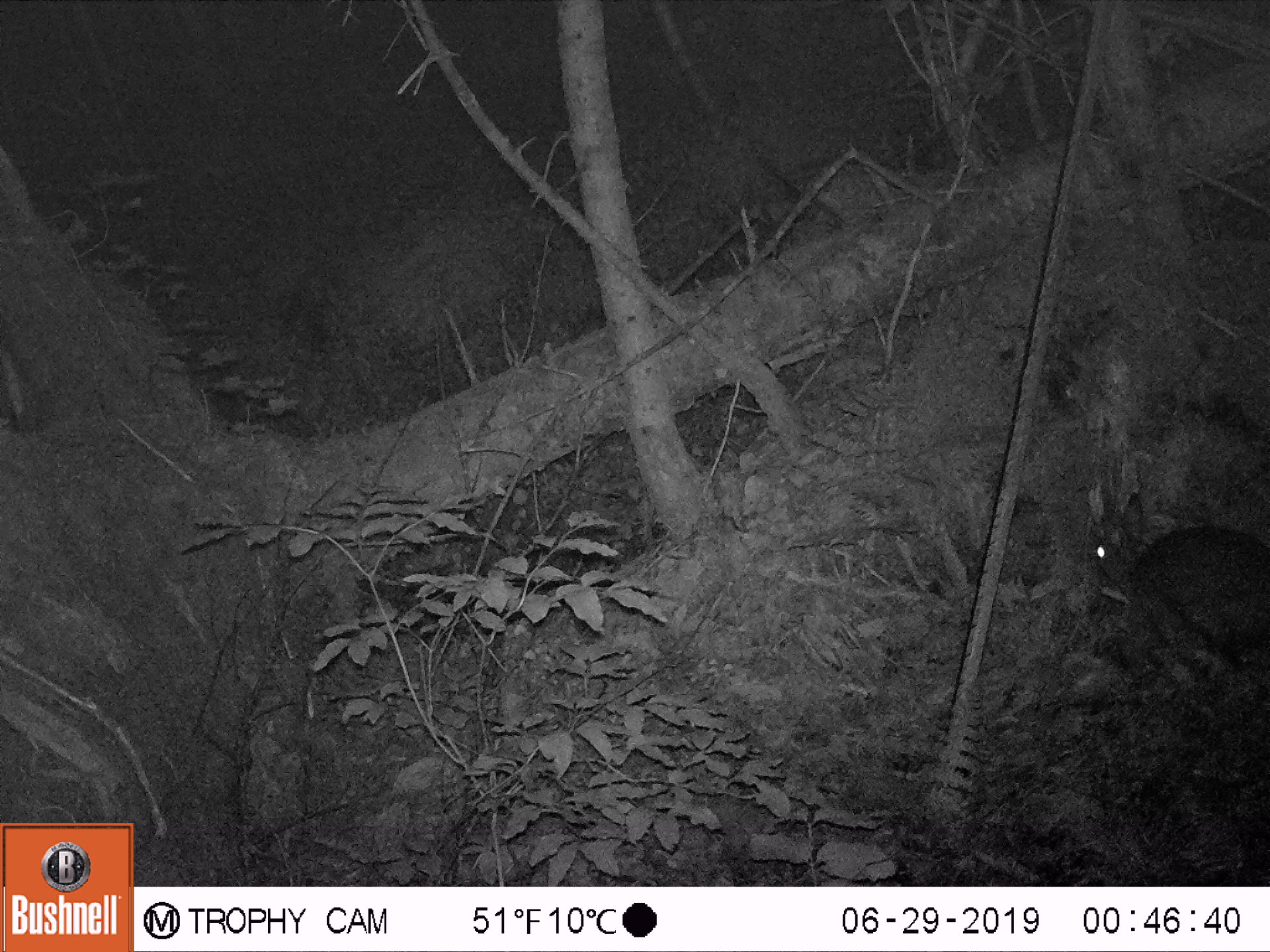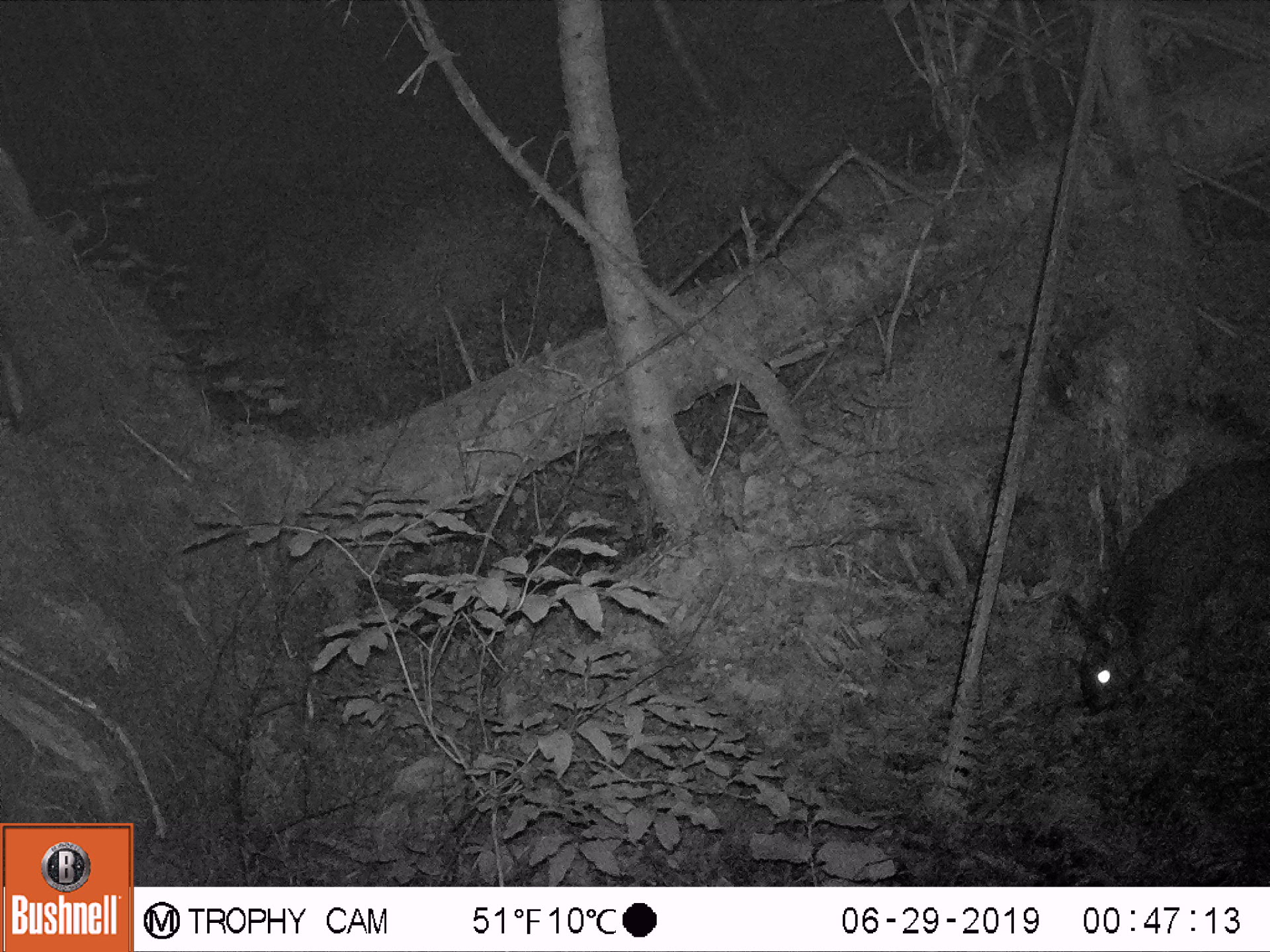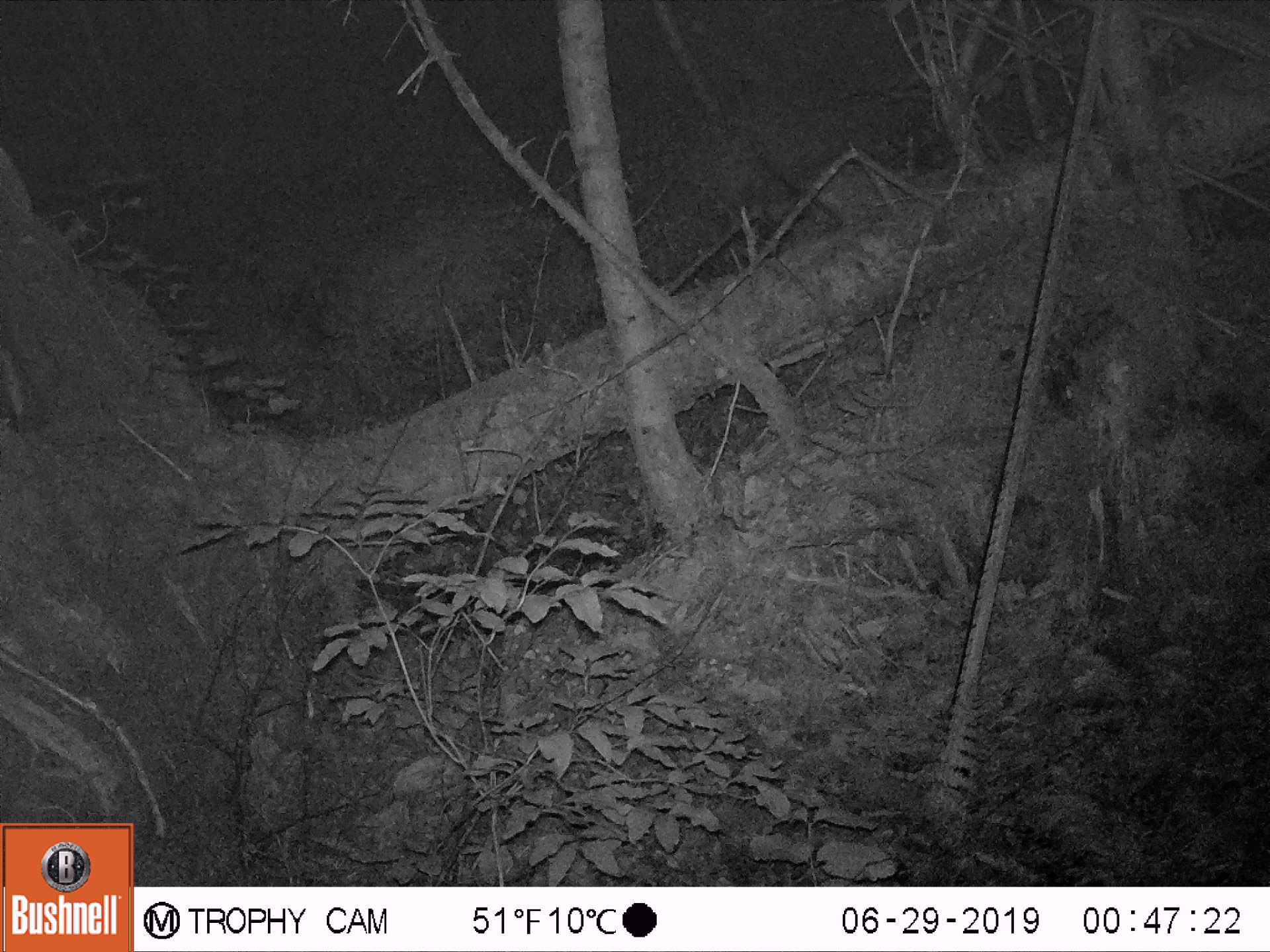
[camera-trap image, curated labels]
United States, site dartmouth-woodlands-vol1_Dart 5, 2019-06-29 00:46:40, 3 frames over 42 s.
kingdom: Animalia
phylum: Chordata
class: Mammalia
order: Lagomorpha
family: Leporidae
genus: Lepus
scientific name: Lepus americanus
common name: snowshoe hare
Snowshoe hare (Lepus americanus).